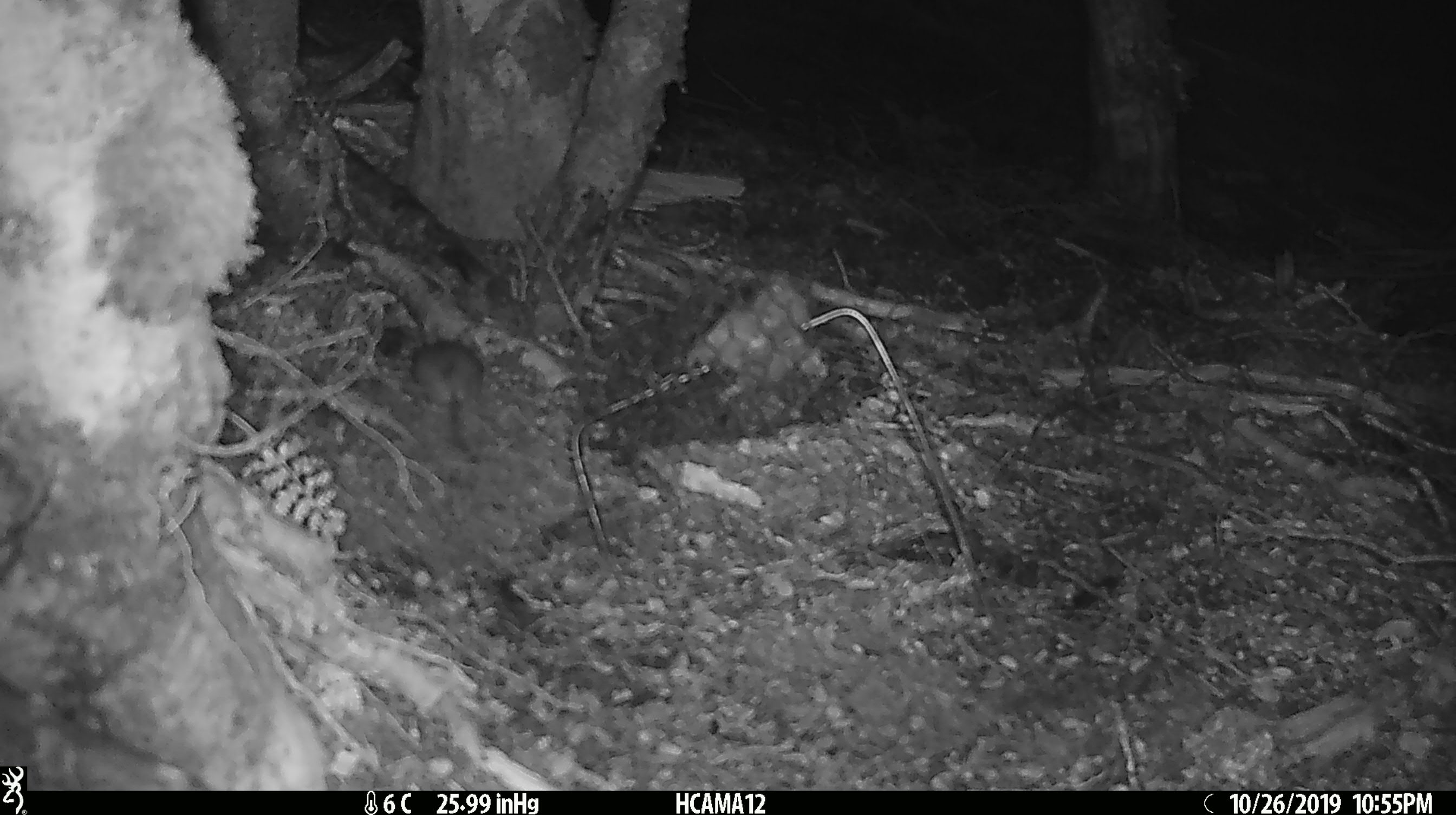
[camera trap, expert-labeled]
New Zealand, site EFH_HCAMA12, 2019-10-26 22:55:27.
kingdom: Animalia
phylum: Chordata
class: Mammalia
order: Rodentia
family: Muridae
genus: Mus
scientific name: Mus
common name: mouse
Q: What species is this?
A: Mouse (Mus).